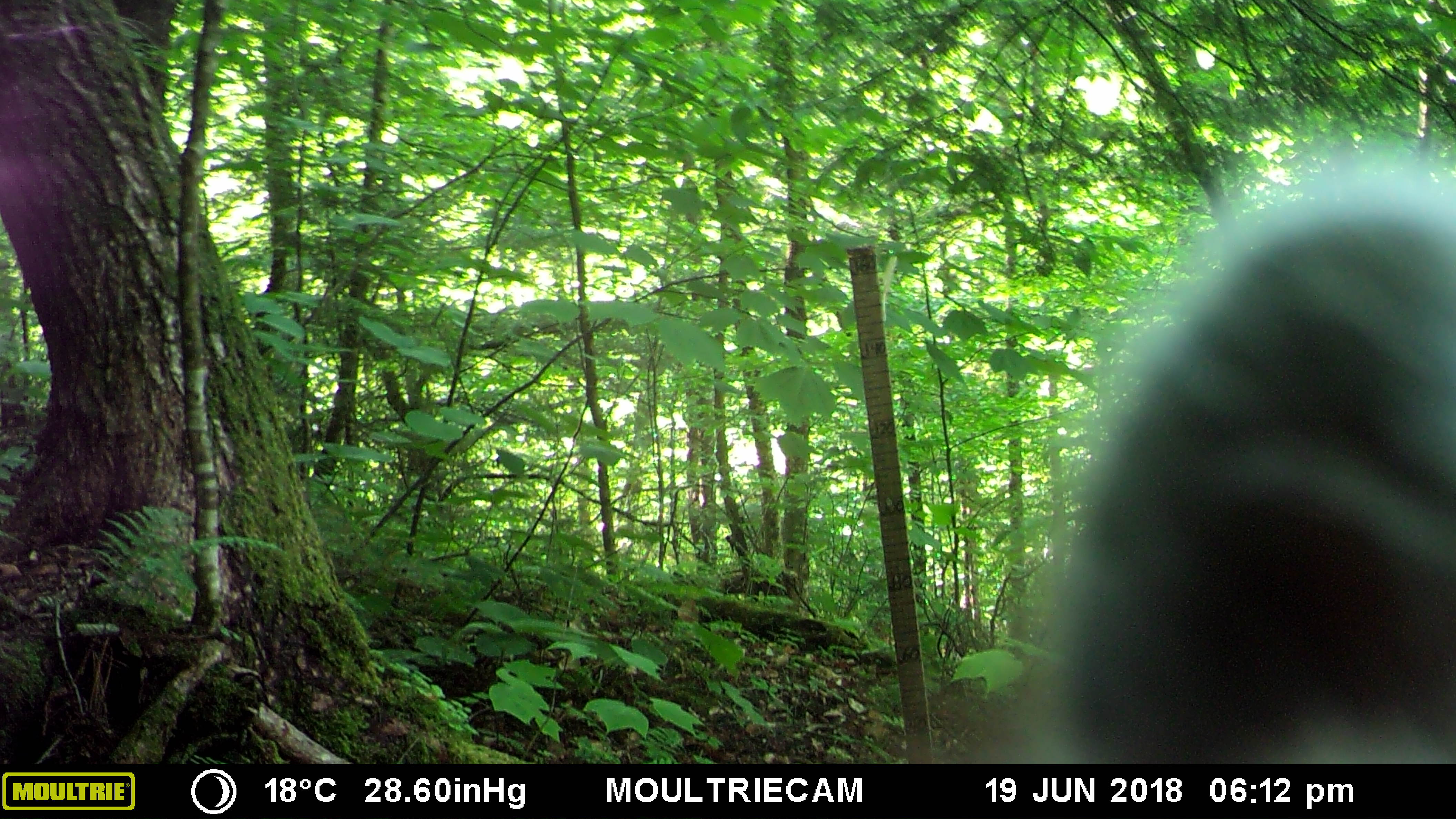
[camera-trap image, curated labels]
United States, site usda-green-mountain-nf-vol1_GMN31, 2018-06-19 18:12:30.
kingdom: Animalia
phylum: Chordata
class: Mammalia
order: Artiodactyla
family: Cervidae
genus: Odocoileus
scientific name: Odocoileus virginianus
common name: white-tailed deer